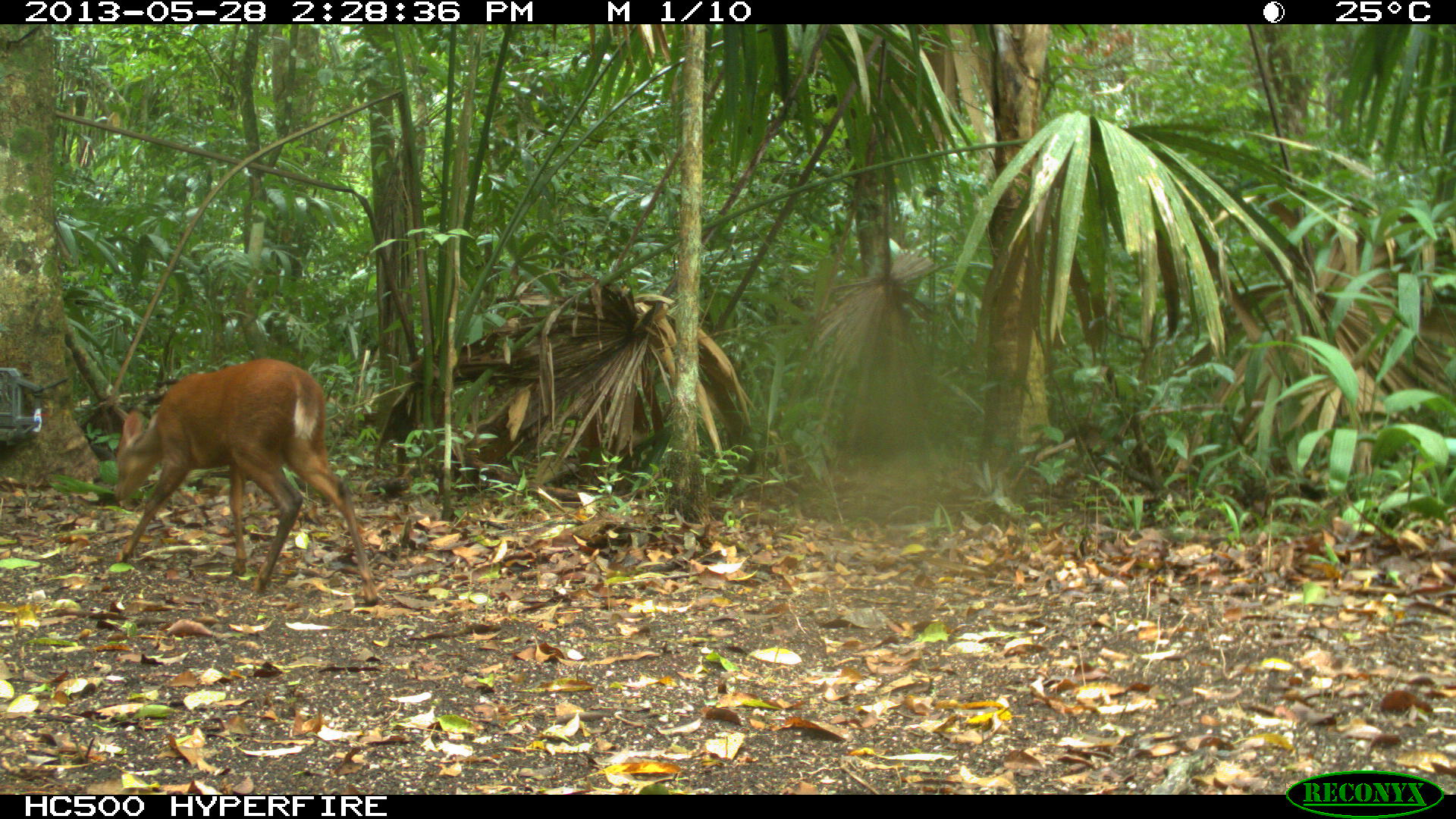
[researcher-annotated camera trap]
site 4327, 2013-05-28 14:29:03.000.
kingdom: Animalia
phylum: Chordata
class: Mammalia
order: Artiodactyla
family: Cervidae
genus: Mazama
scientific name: Mazama temama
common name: central american red brocket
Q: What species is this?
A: Mazama temama (central american red brocket).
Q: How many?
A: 1.